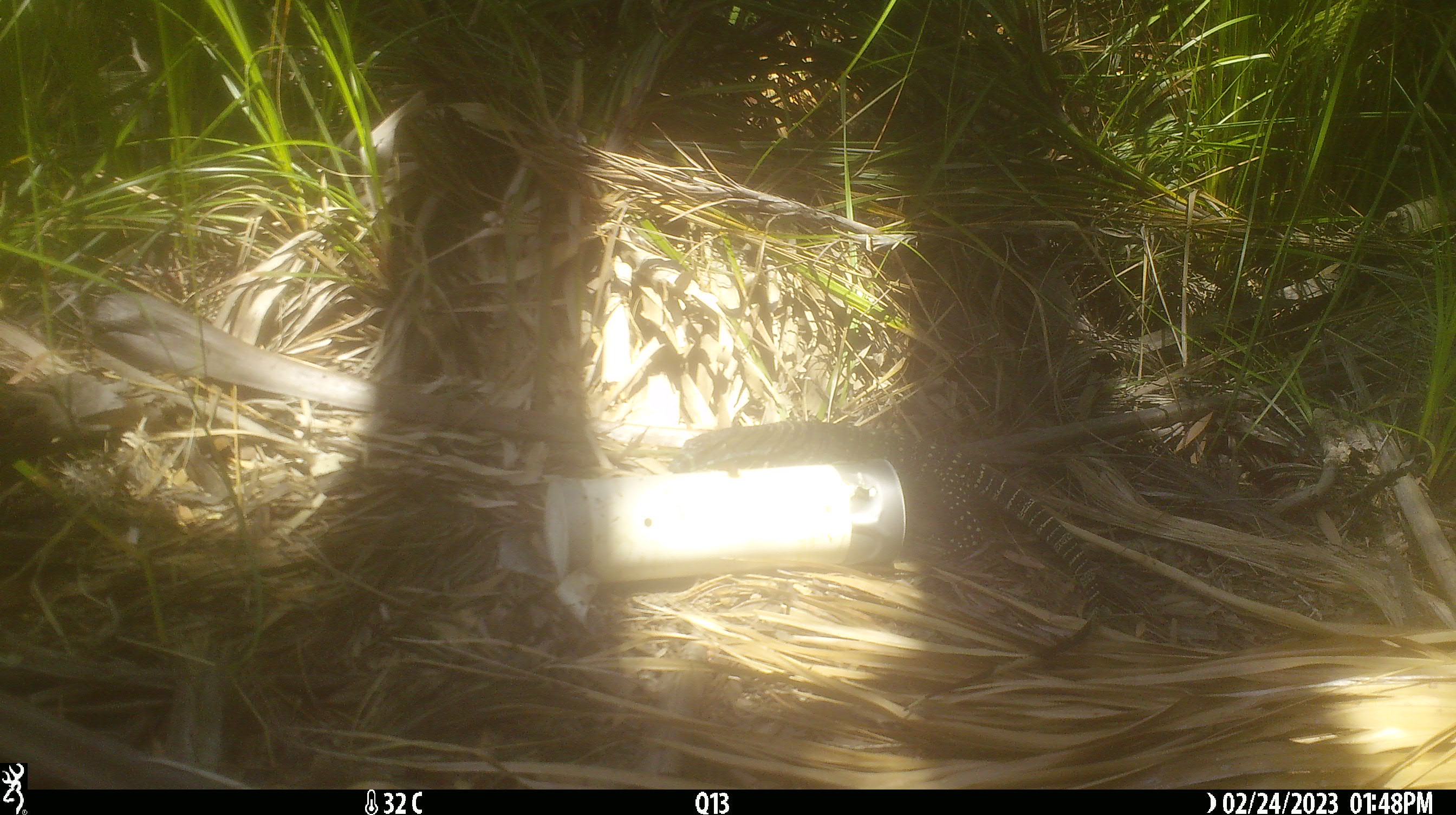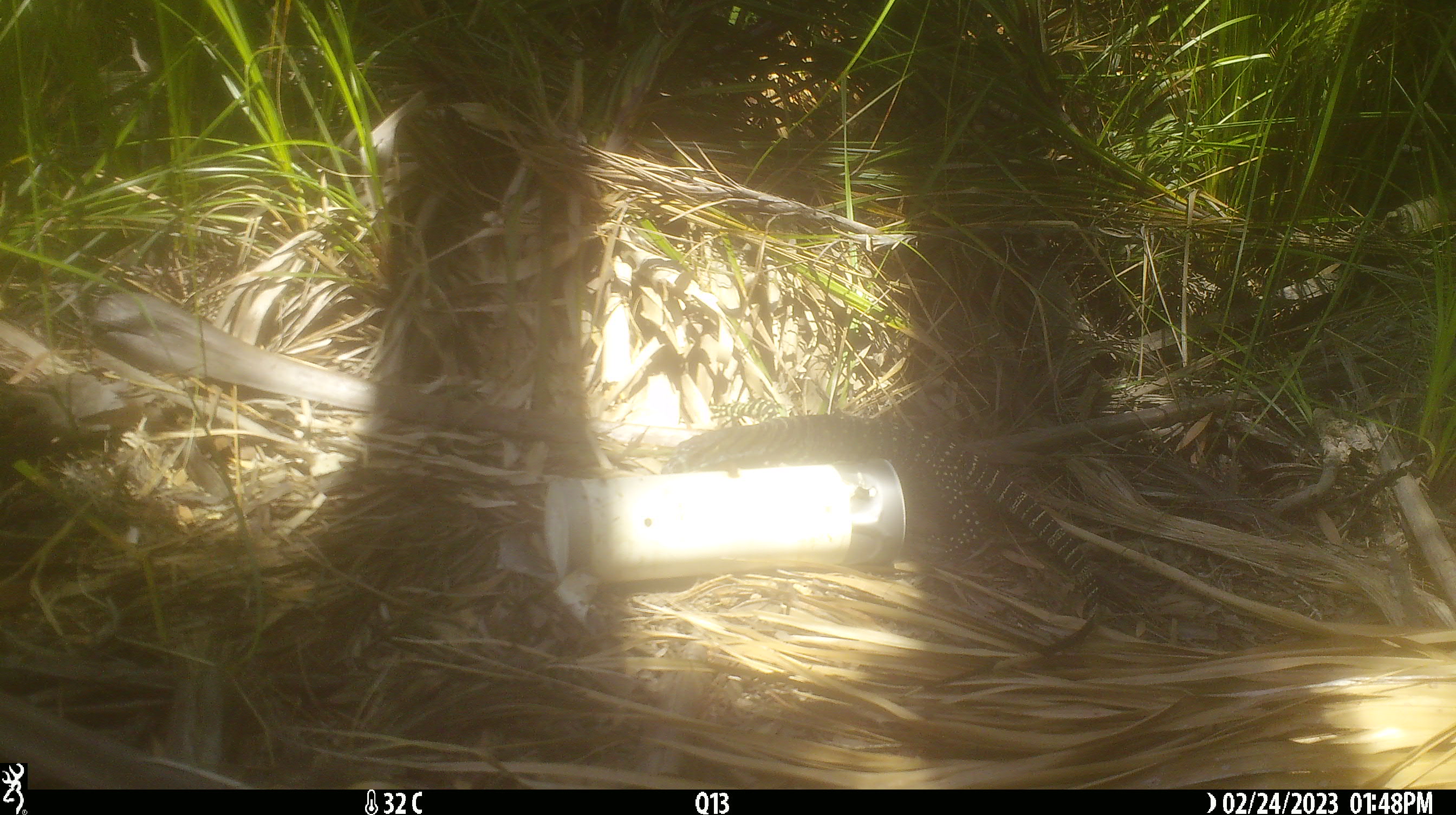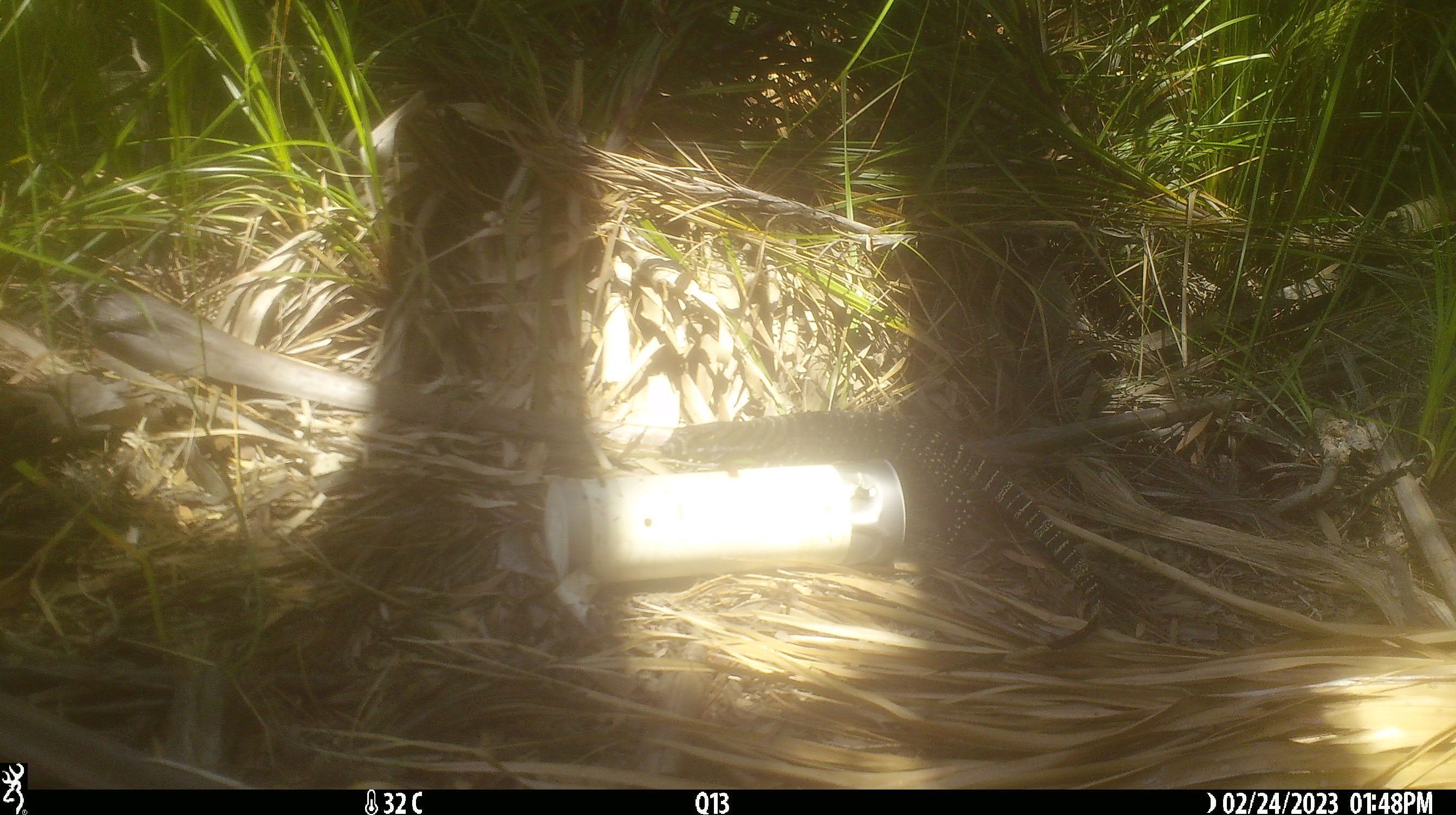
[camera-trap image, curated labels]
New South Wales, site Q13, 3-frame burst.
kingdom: Animalia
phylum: Chordata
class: Reptilia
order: Squamata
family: Varanidae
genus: Varanus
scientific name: Varanus varius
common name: lace monitor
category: goanna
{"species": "goanna (lace monitor) (Varanus varius)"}